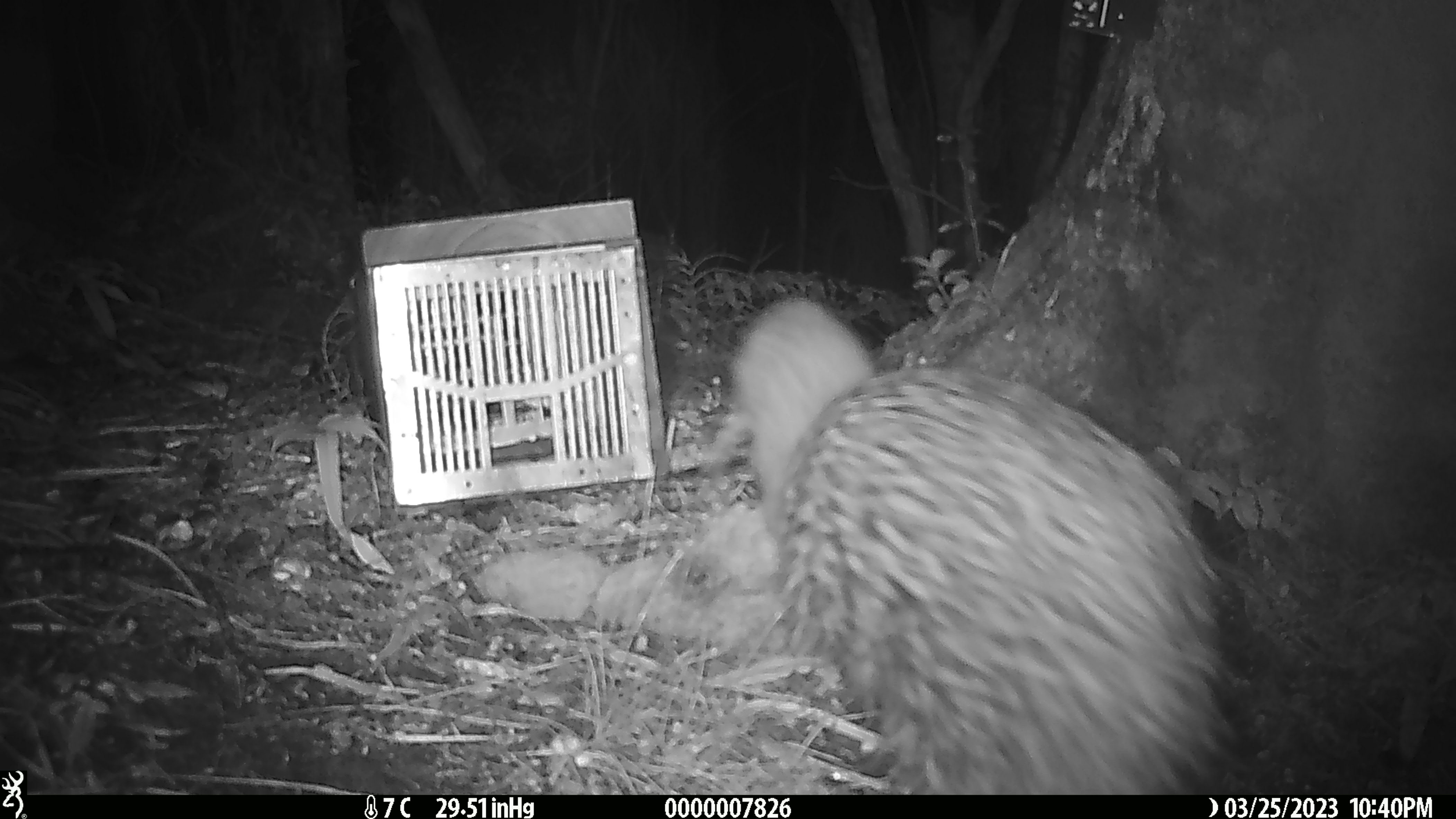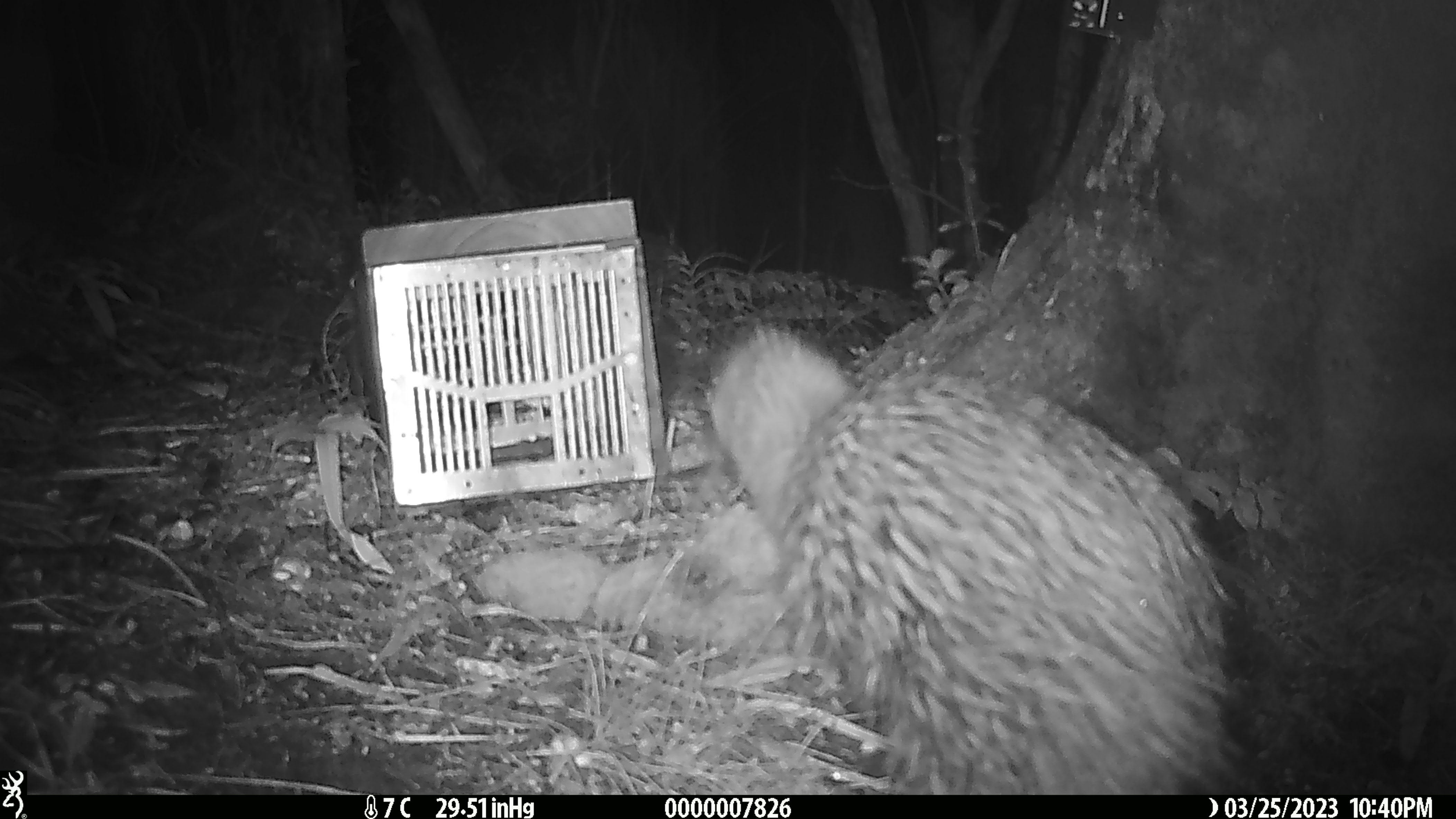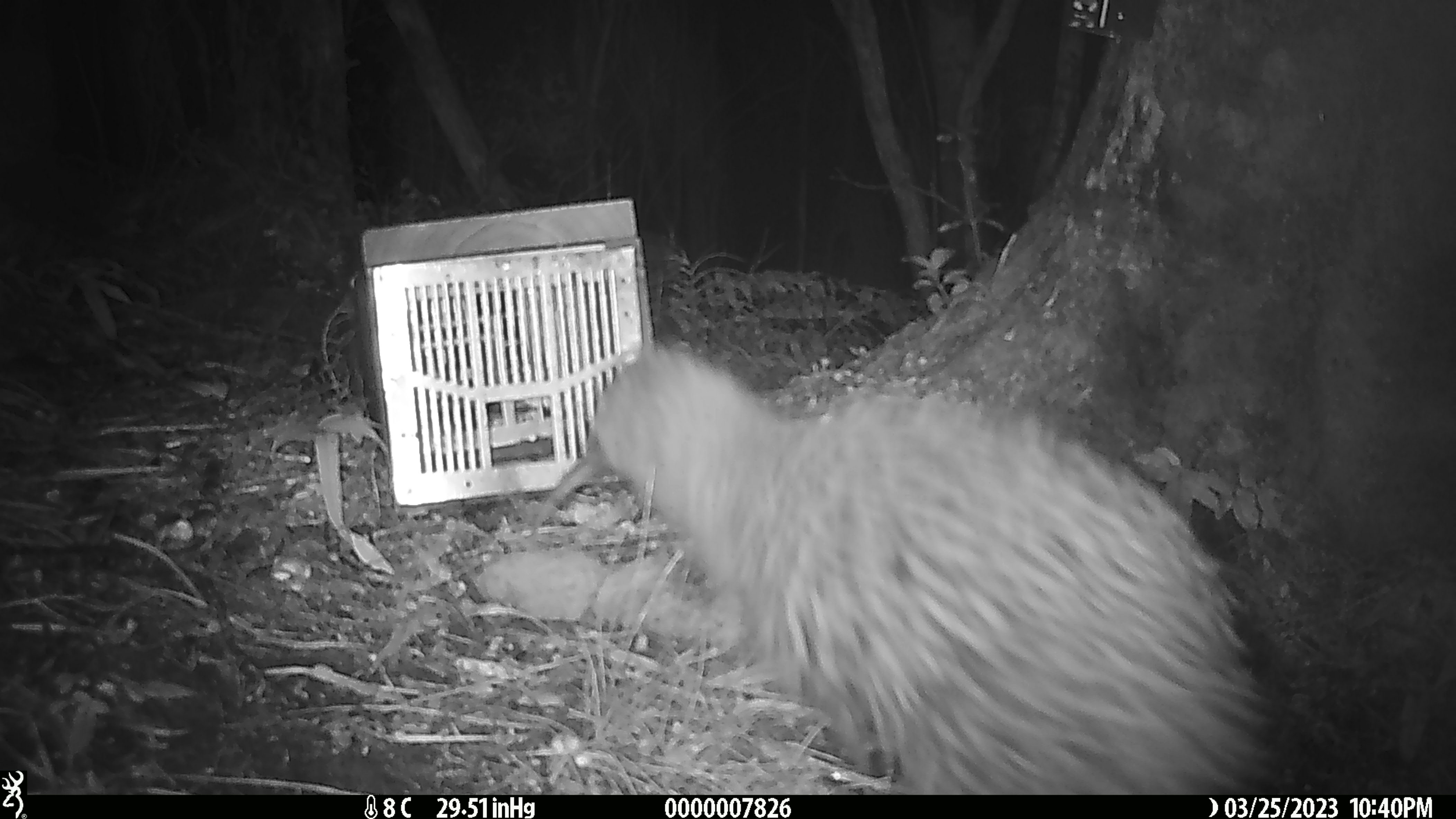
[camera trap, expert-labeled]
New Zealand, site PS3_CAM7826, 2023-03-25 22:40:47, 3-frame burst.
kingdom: Animalia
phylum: Chordata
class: Aves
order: Apterygiformes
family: Apterygidae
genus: Apteryx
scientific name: Apteryx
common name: kiwi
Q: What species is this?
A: Kiwi (Apteryx).